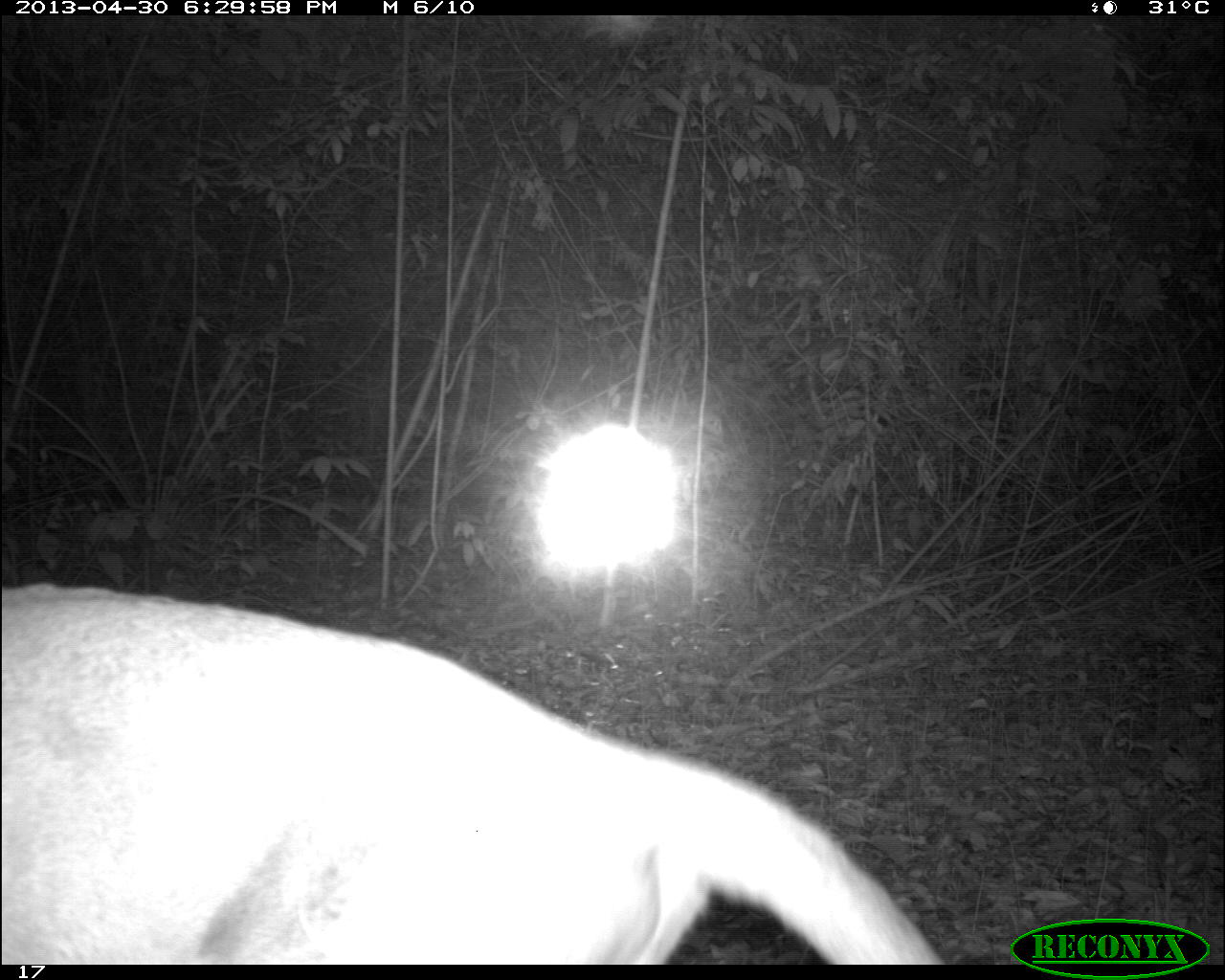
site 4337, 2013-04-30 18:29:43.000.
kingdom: Animalia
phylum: Chordata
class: Mammalia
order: Carnivora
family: Felidae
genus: Puma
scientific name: Puma concolor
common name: mountain lion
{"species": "Puma concolor (mountain lion)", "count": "1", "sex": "male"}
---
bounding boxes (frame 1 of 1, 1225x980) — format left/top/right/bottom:
puma concolor: 0/564/944/963